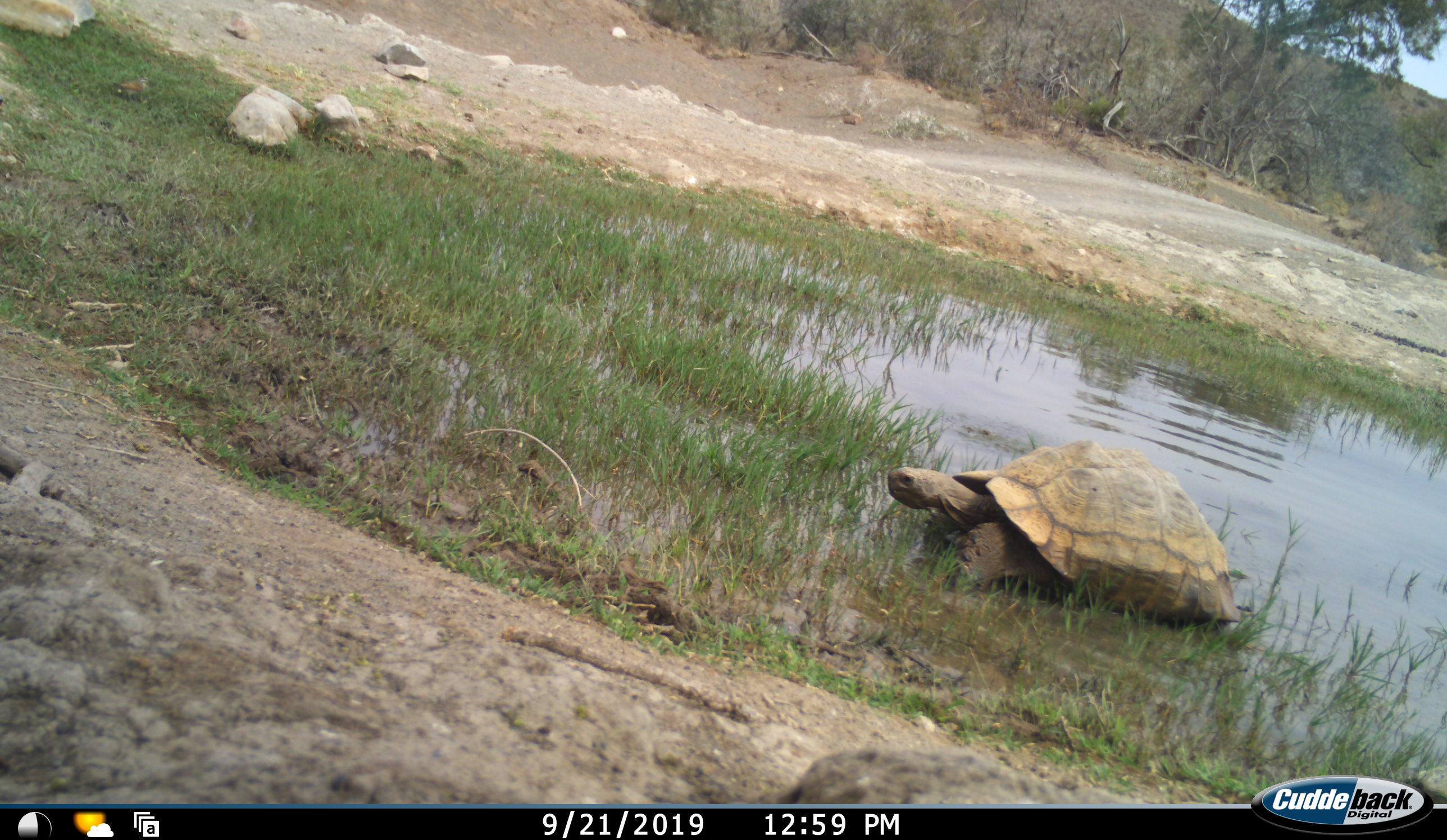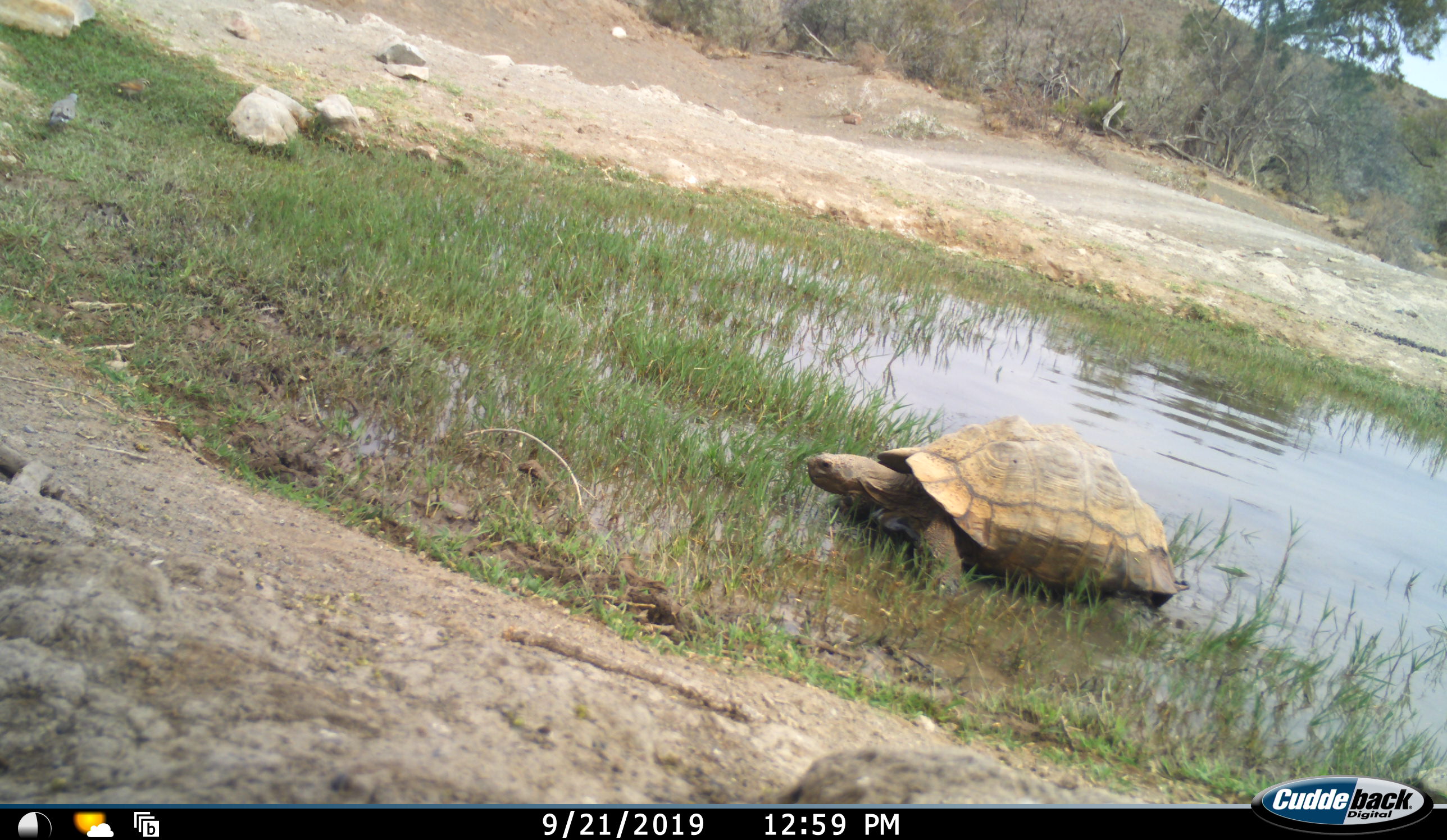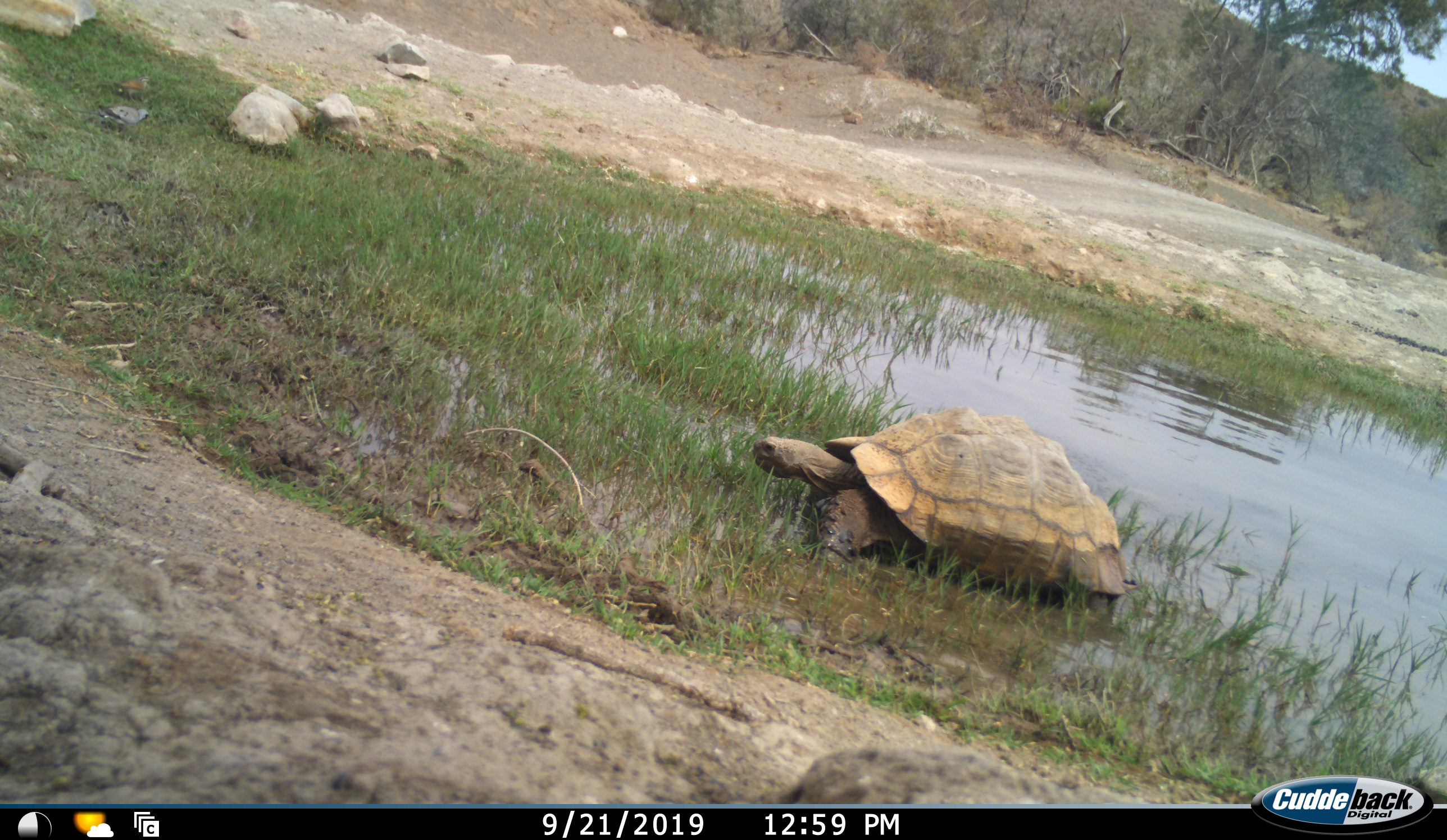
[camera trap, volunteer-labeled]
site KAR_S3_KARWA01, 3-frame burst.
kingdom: Animalia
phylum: Chordata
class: Reptilia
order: Testudines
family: Testudinidae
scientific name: Testudinidae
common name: tortoise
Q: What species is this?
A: Tortoise (Testudinidae).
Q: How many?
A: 1.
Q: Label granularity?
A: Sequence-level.